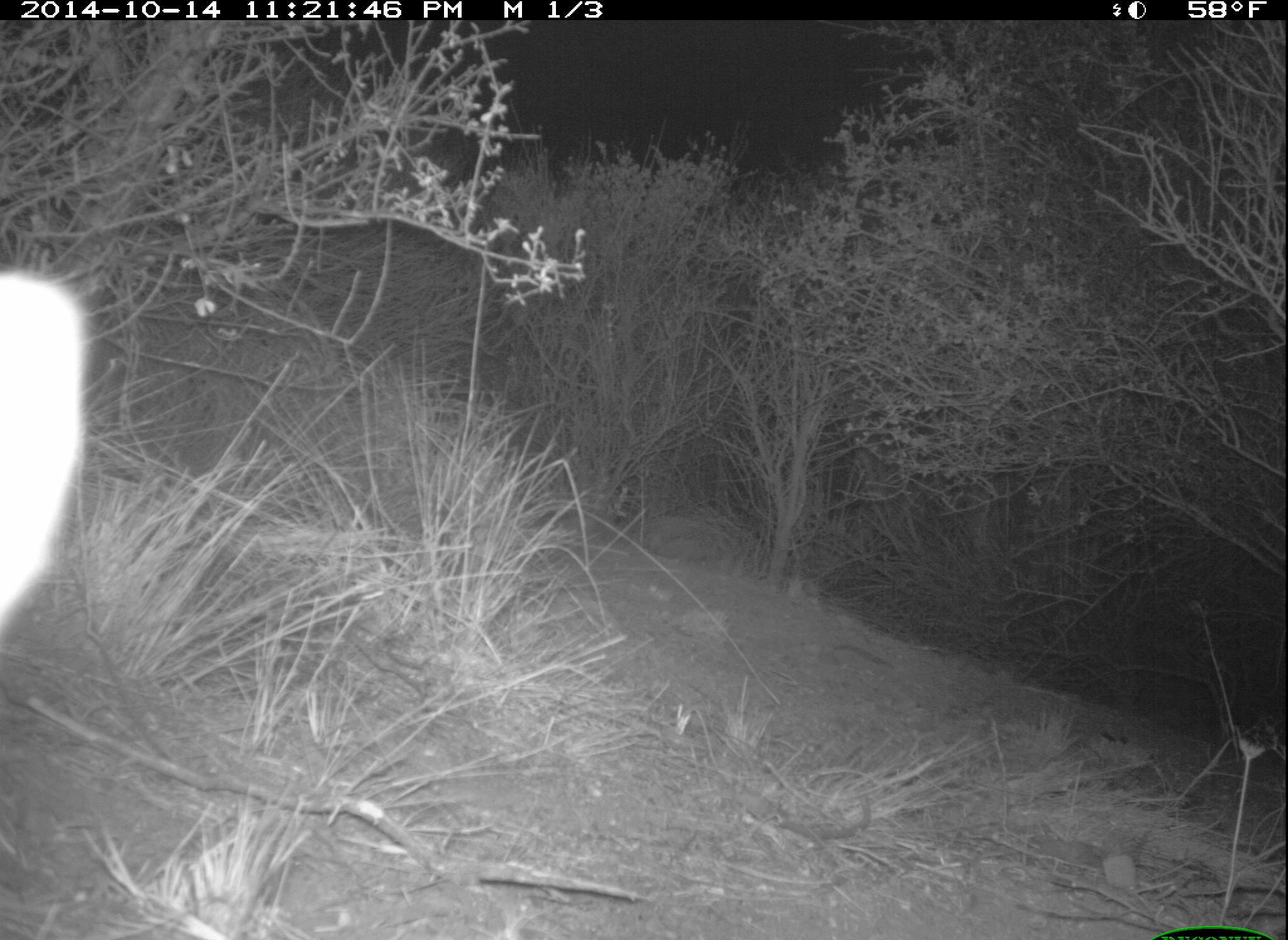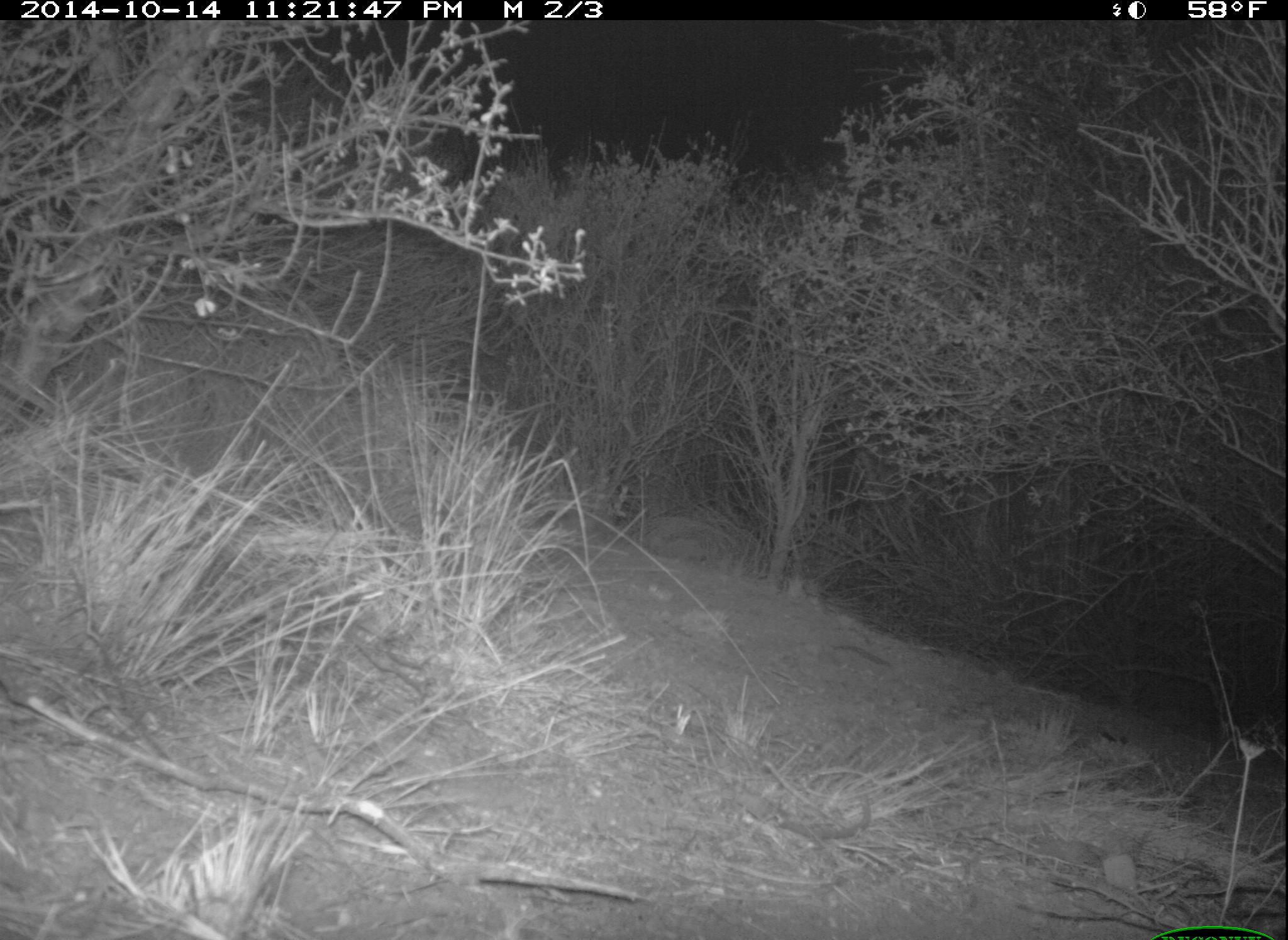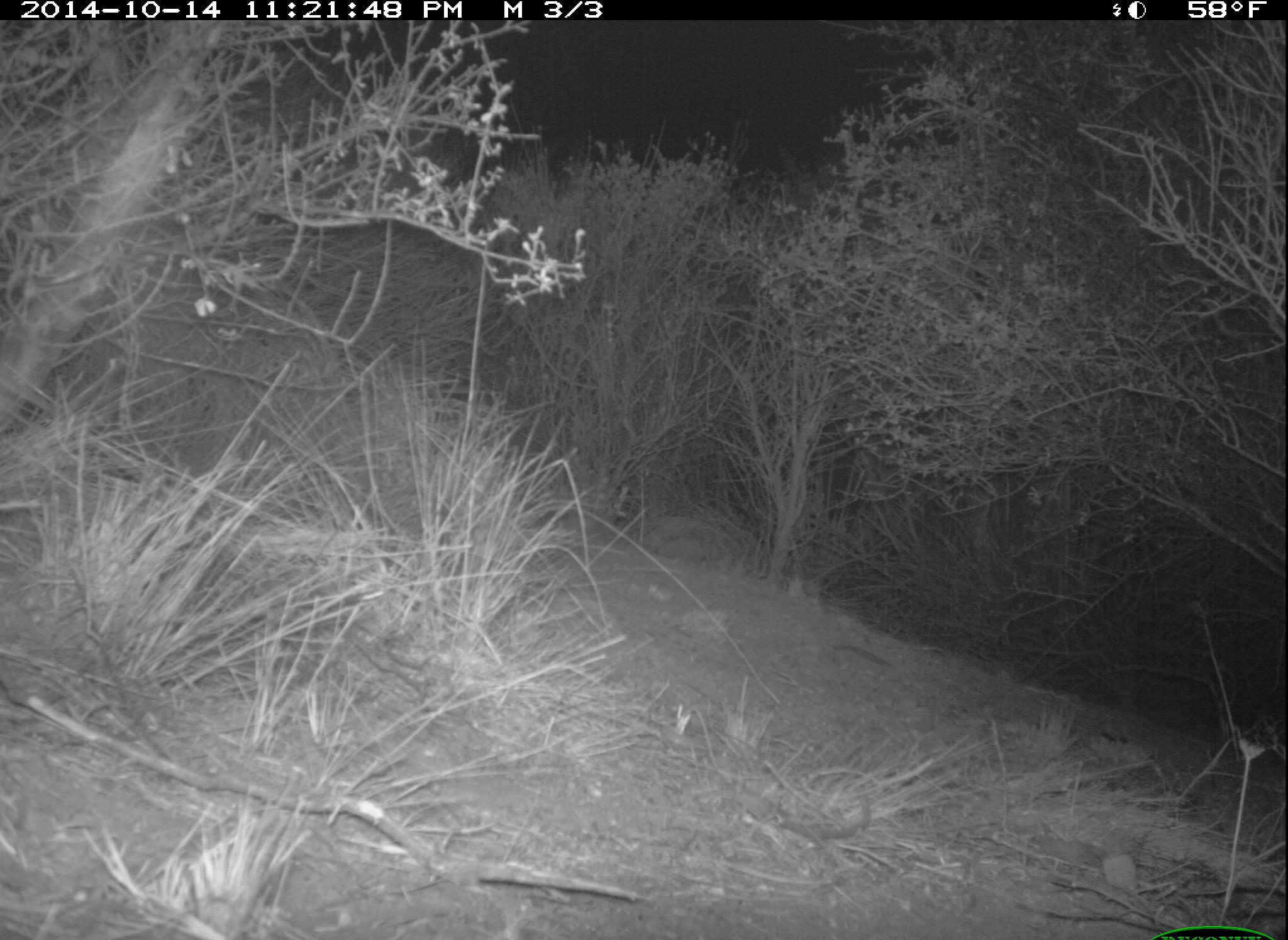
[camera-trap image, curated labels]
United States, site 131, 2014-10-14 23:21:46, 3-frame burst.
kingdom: Animalia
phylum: Chordata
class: Mammalia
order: Lagomorpha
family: Leporidae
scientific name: Leporidae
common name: rabbits and hares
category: rabbit